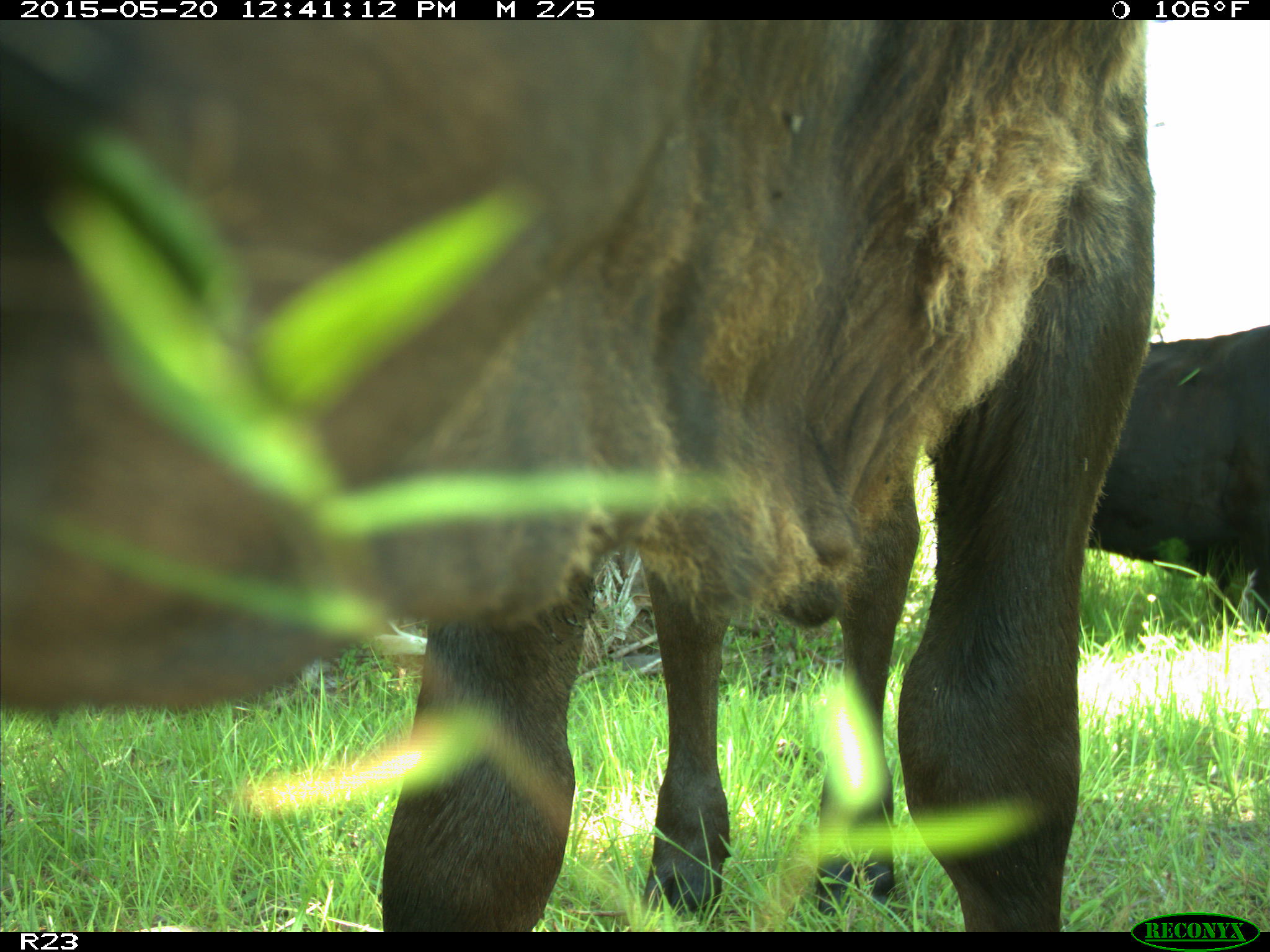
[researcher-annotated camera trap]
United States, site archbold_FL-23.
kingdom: Animalia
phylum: Chordata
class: Mammalia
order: Artiodactyla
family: Bovidae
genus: Bos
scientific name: Bos taurus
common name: domestic cow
Bos taurus (domestic cow).